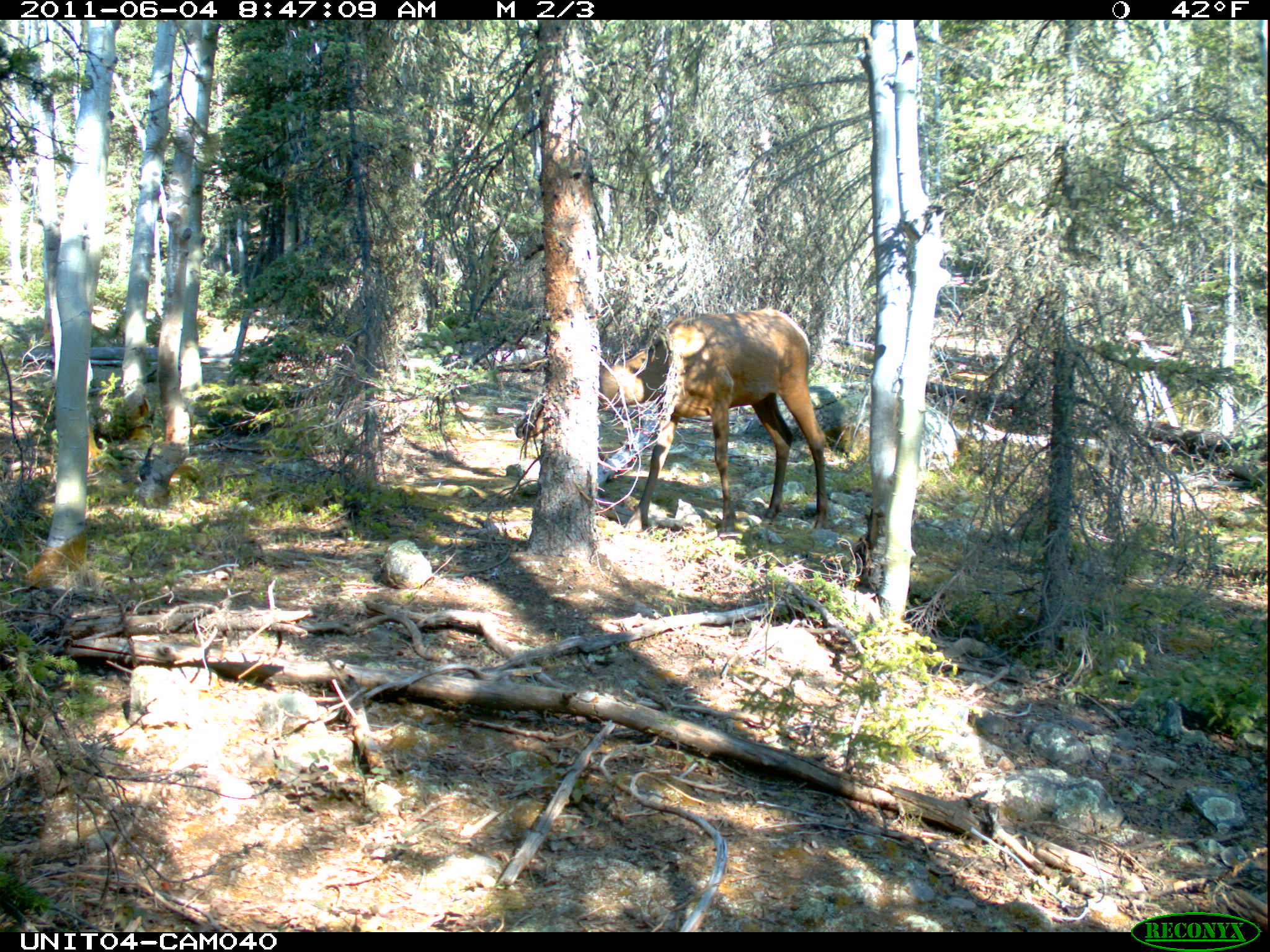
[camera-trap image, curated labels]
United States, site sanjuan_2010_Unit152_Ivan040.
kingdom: Animalia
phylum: Chordata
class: Mammalia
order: Artiodactyla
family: Cervidae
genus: Cervus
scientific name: Cervus elaphus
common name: red deer